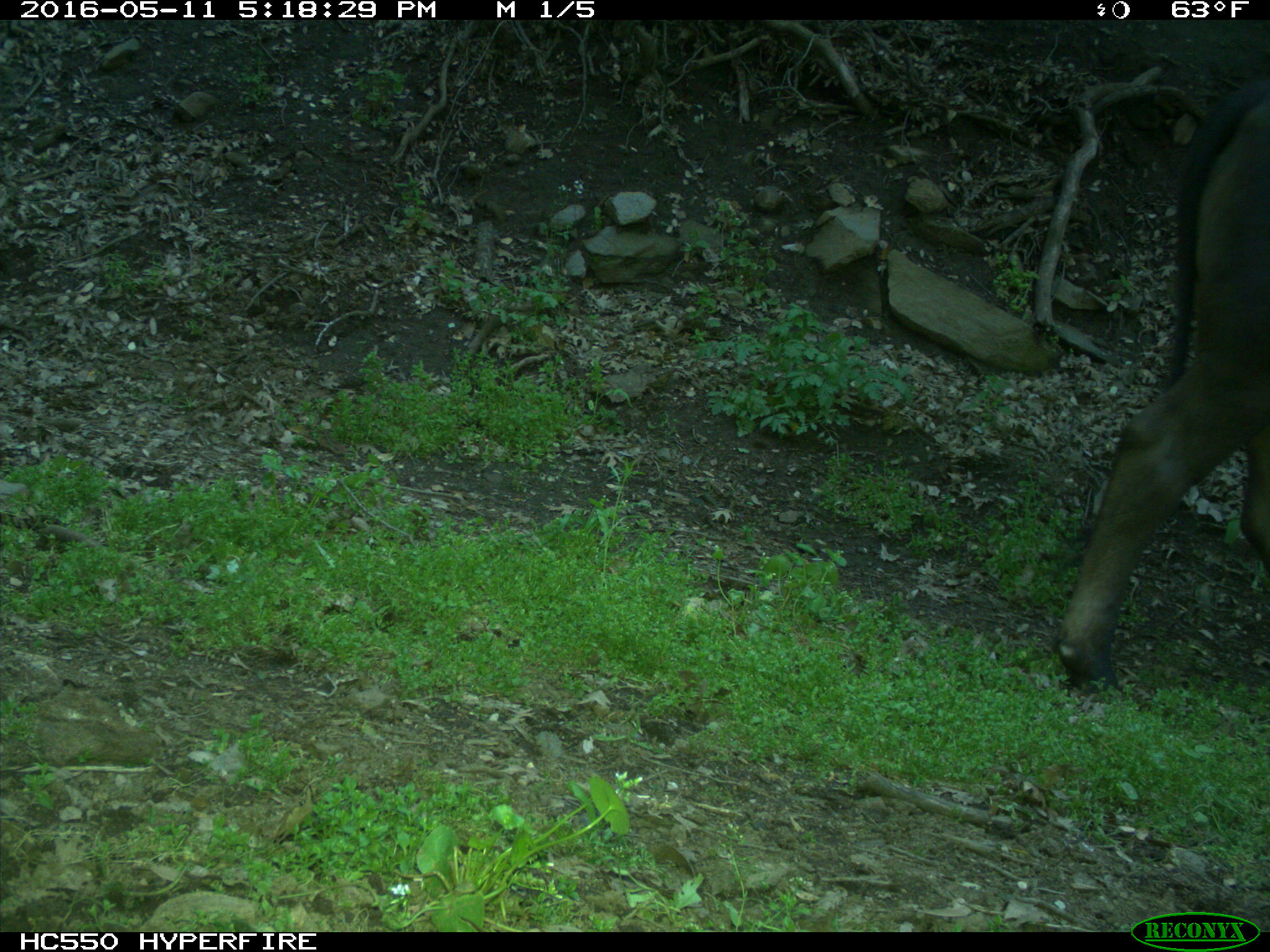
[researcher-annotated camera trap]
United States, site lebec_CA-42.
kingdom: Animalia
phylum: Chordata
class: Mammalia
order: Artiodactyla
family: Bovidae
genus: Bos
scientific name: Bos taurus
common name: domestic cow